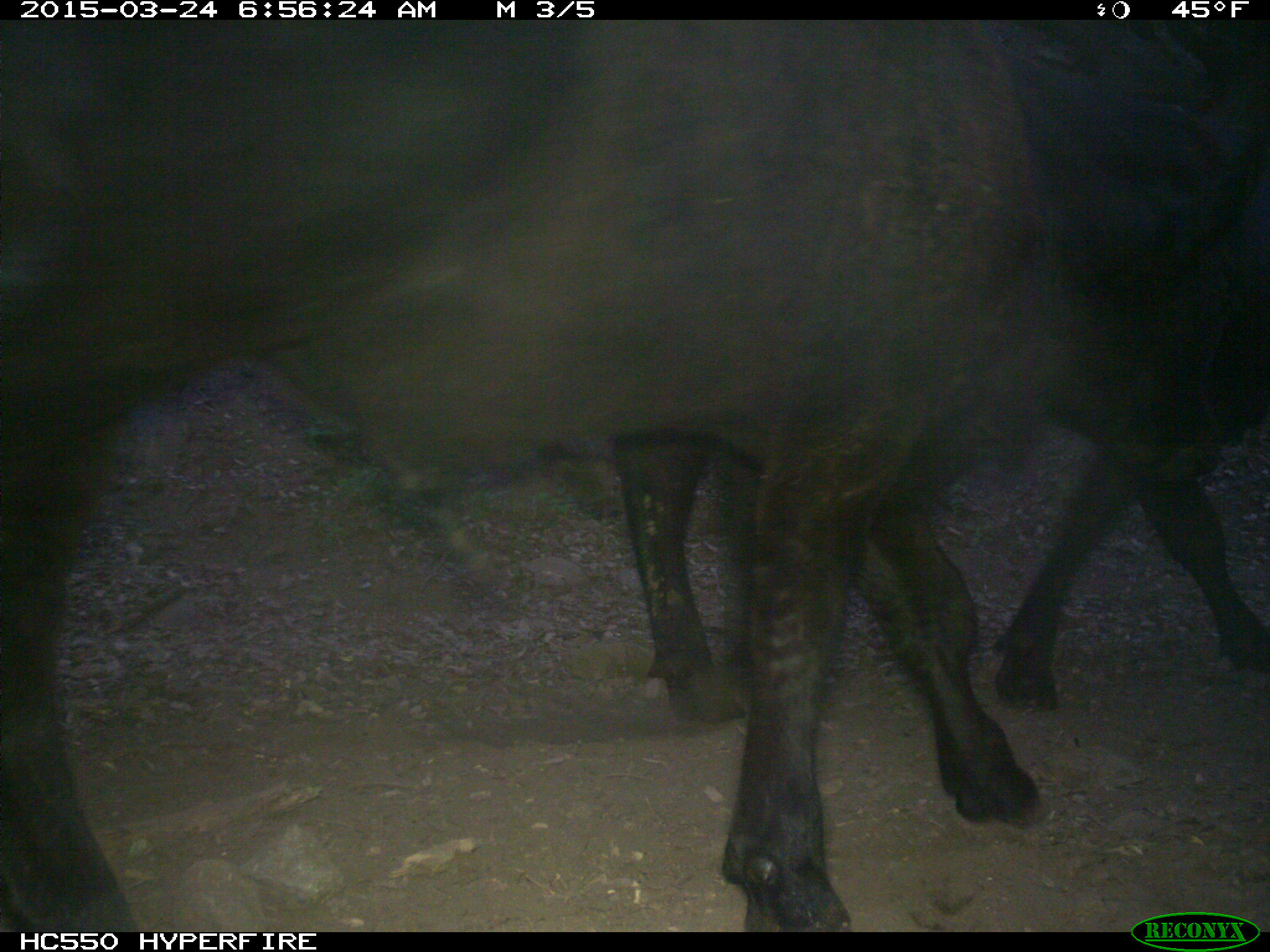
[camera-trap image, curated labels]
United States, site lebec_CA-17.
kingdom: Animalia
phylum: Chordata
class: Mammalia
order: Artiodactyla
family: Bovidae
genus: Bos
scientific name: Bos taurus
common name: domestic cow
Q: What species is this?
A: Bos taurus (domestic cow).